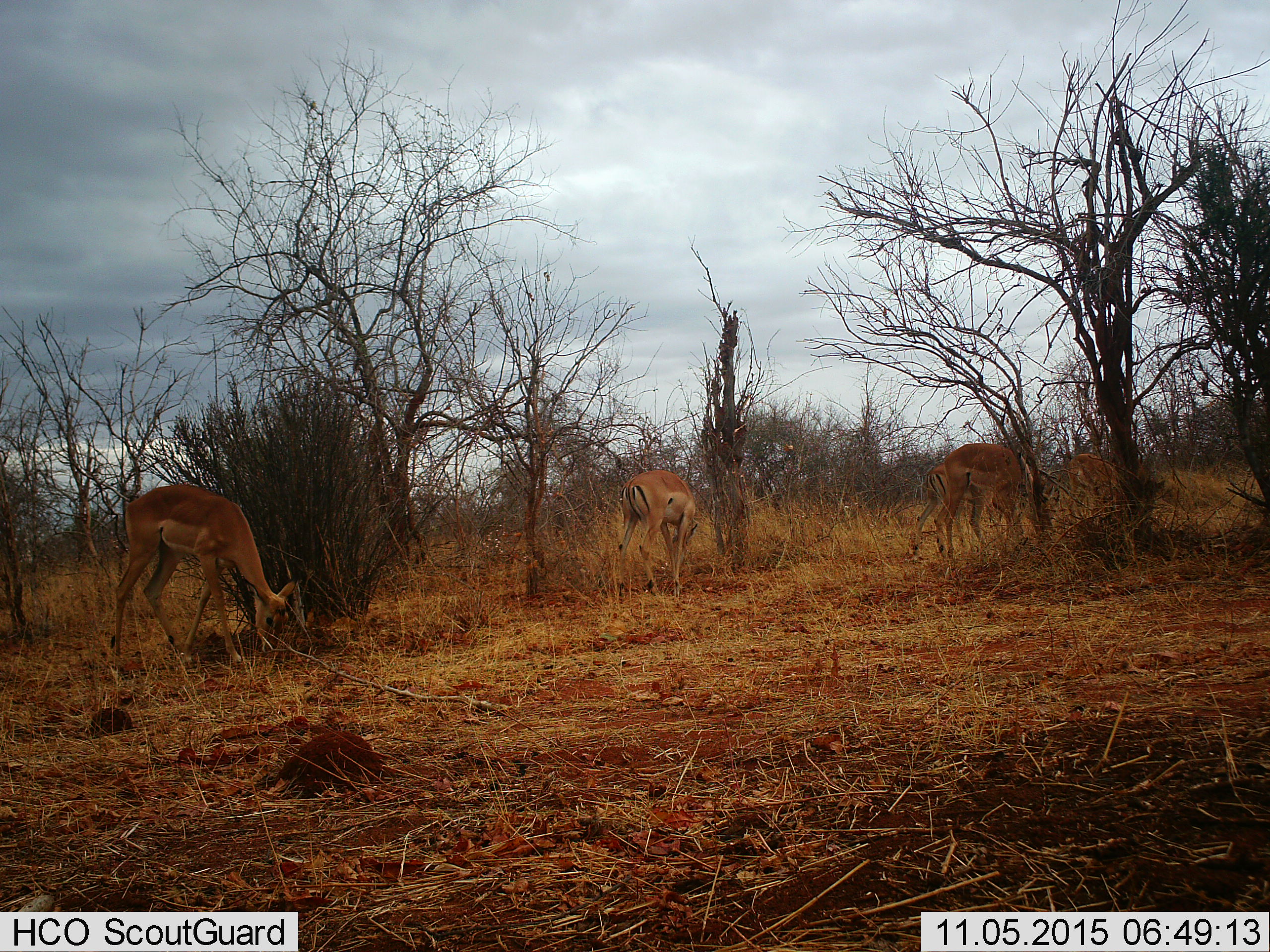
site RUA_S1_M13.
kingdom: Animalia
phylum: Chordata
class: Mammalia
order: Artiodactyla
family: Bovidae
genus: Aepyceros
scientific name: Aepyceros melampus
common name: impala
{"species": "impala (Aepyceros melampus)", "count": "5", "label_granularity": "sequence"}